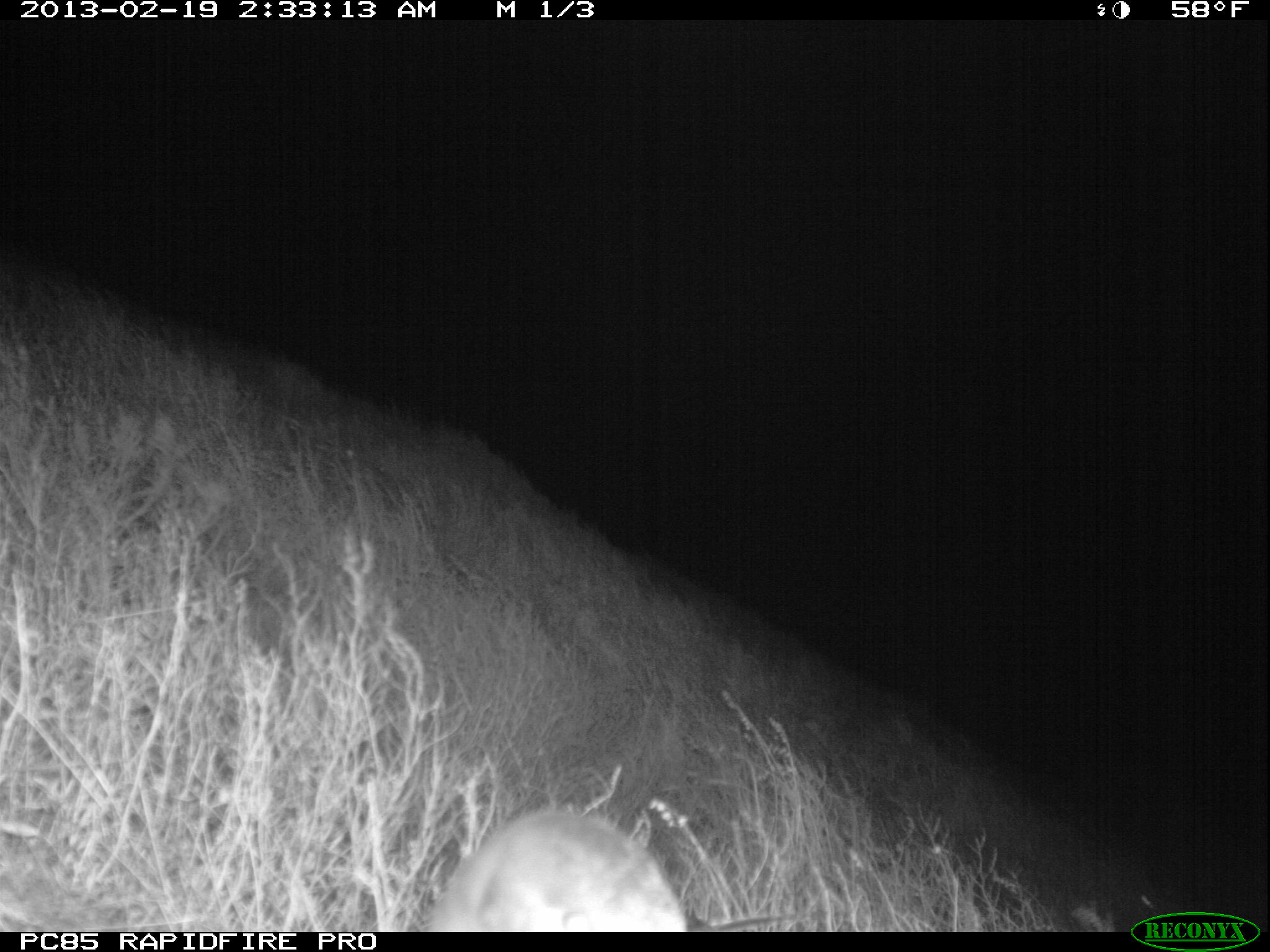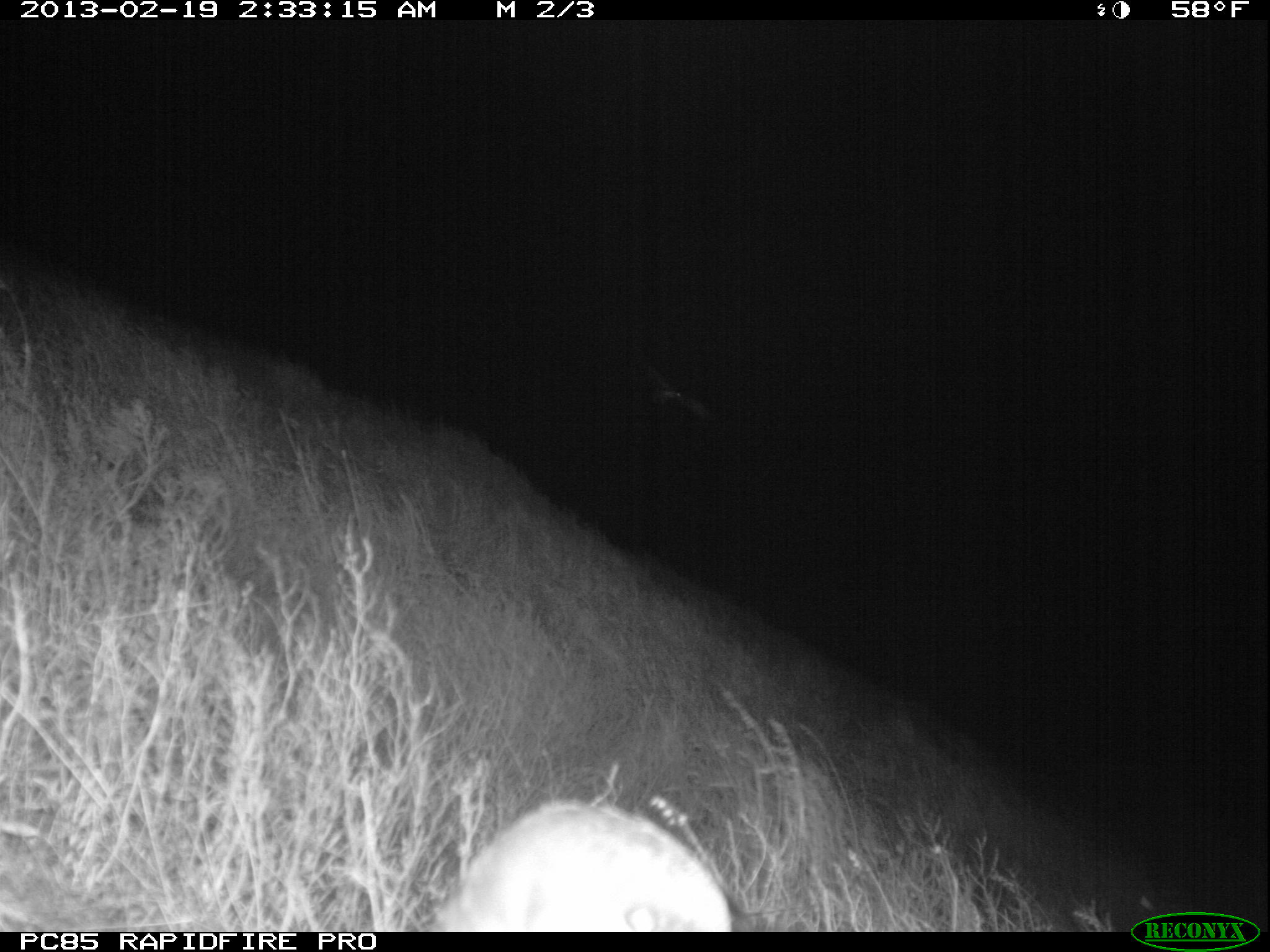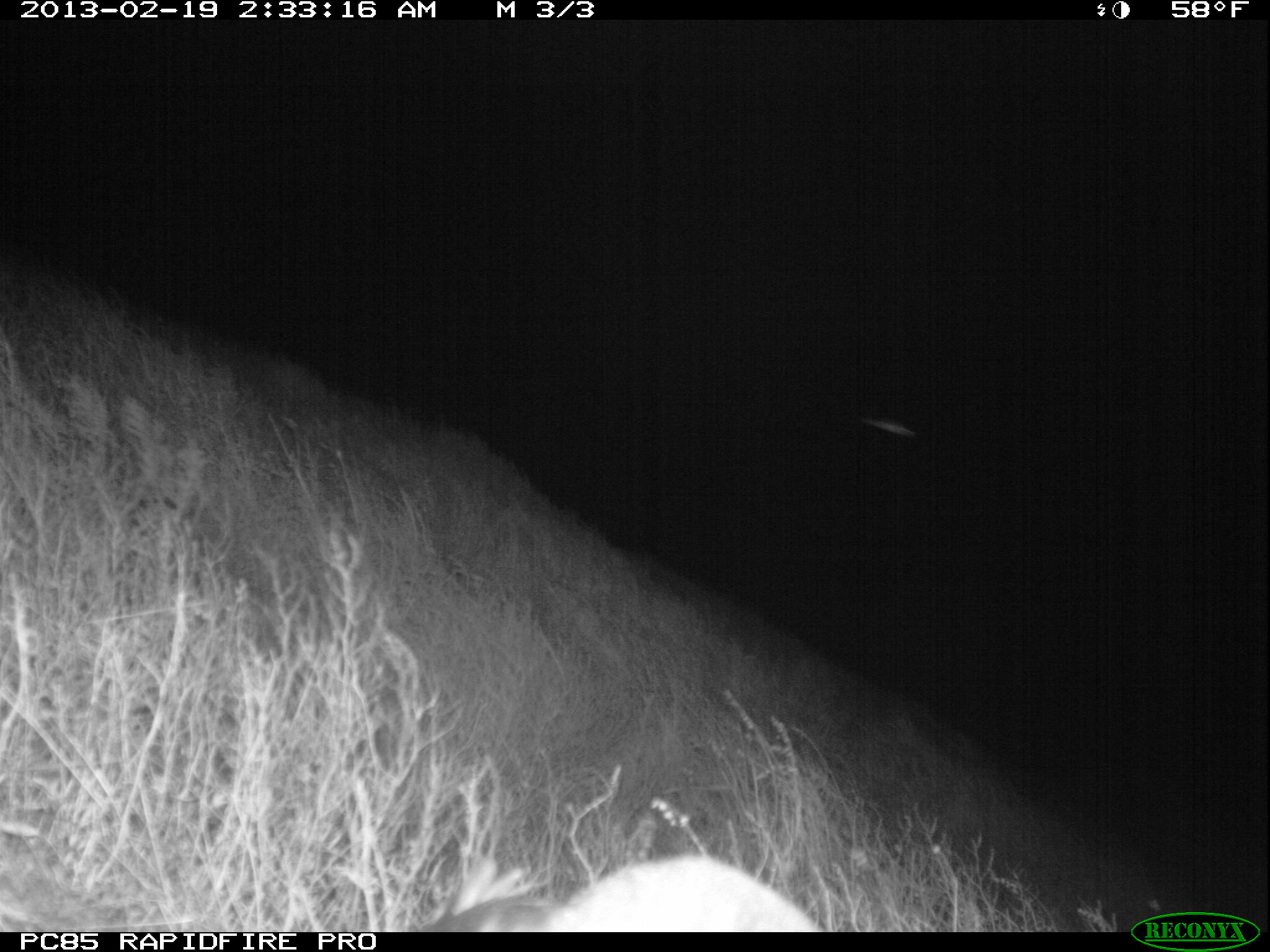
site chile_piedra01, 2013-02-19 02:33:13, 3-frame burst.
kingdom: Animalia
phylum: Chordata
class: Aves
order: Procellariiformes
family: Procellariidae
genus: Calonectris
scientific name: Calonectris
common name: shearwater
Shearwater (Calonectris).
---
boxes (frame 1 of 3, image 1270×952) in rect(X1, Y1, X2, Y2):
shearwater: rect(417, 809, 690, 930)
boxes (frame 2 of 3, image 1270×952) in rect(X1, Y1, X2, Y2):
shearwater: rect(427, 798, 742, 931); rect(632, 349, 730, 438)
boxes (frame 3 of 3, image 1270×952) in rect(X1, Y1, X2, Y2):
shearwater: rect(417, 856, 820, 935); rect(852, 412, 923, 443)